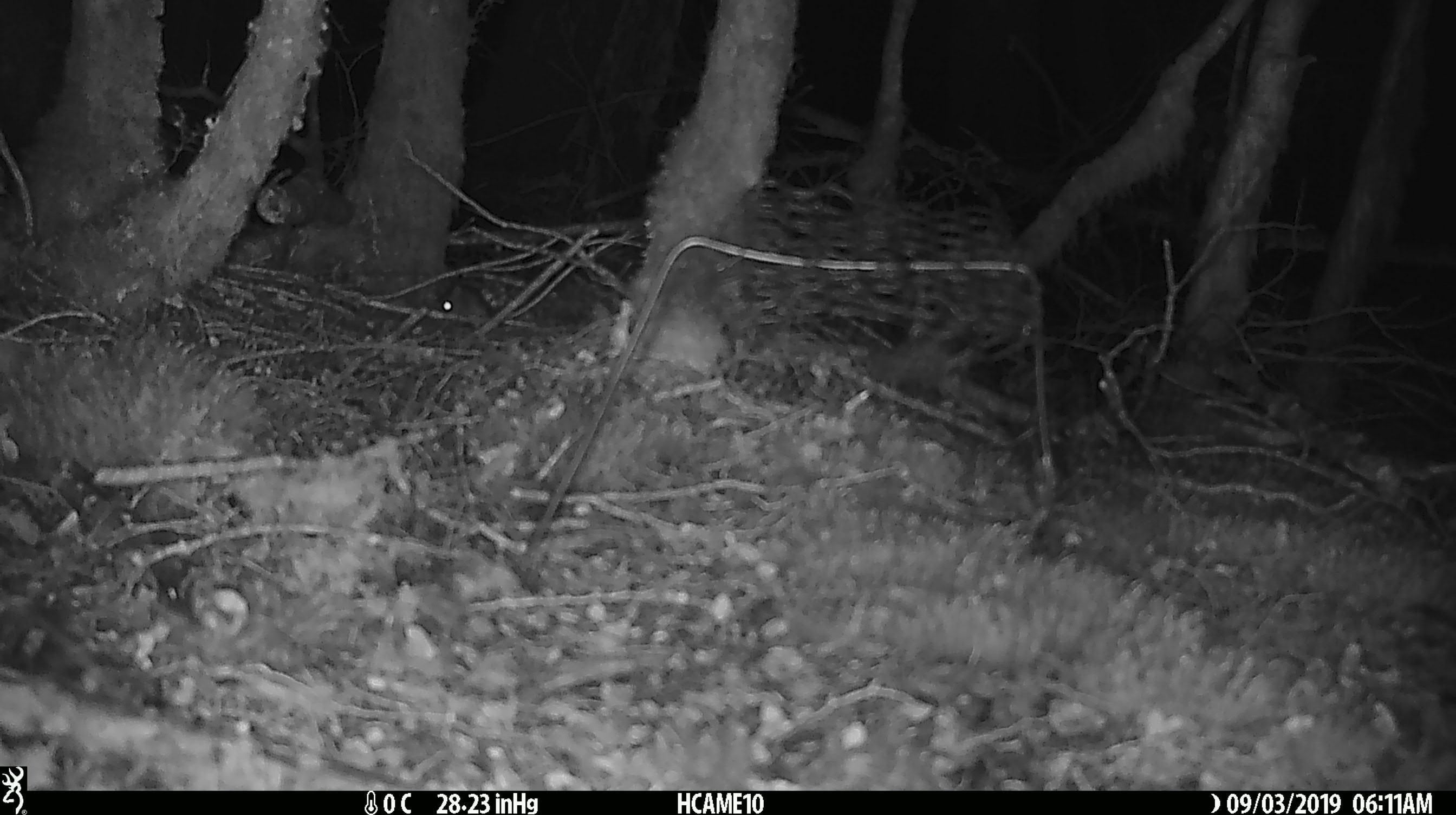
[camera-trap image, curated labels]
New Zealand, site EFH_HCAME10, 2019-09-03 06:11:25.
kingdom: Animalia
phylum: Chordata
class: Mammalia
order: Rodentia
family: Muridae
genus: Mus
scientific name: Mus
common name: mouse